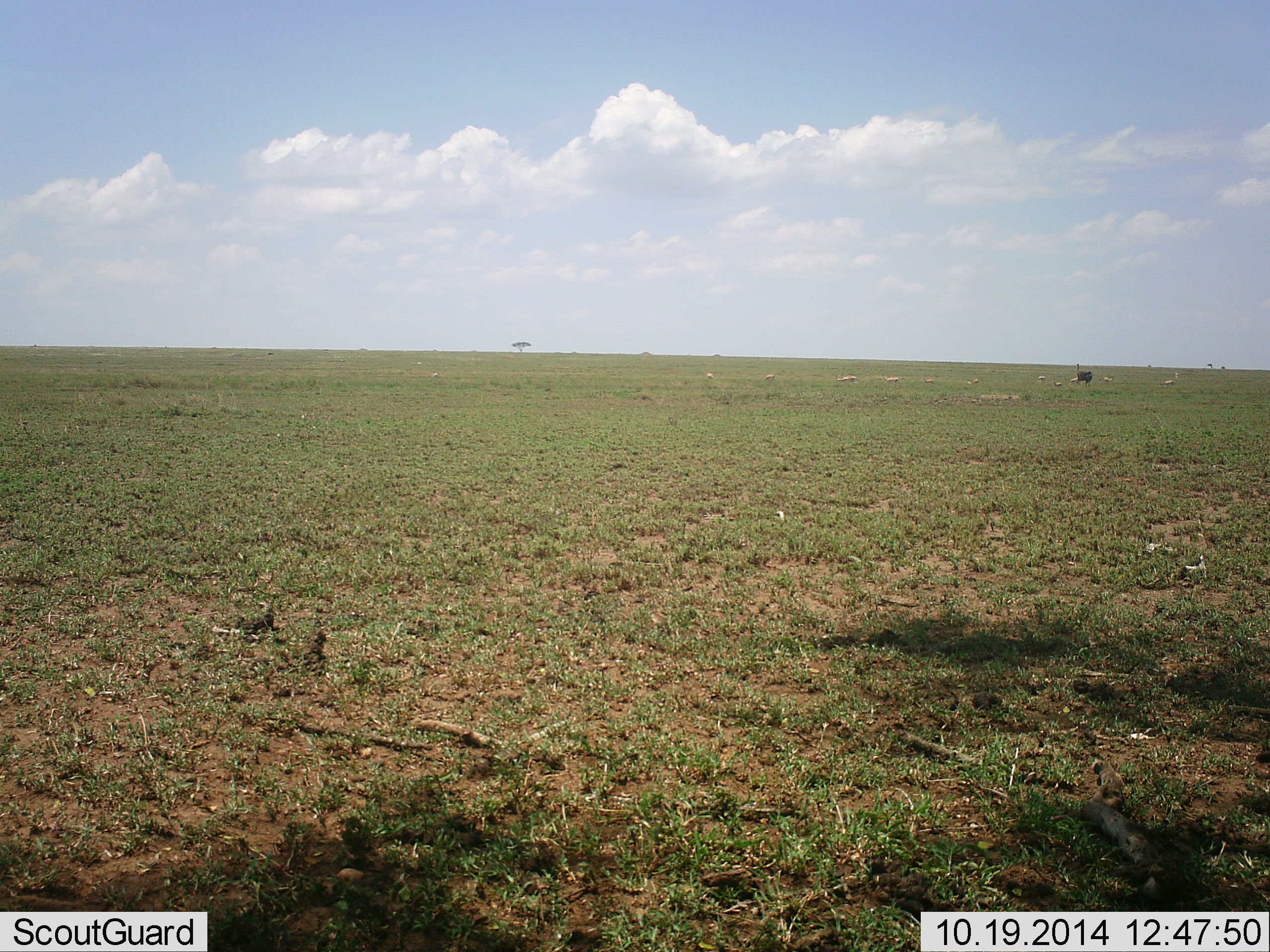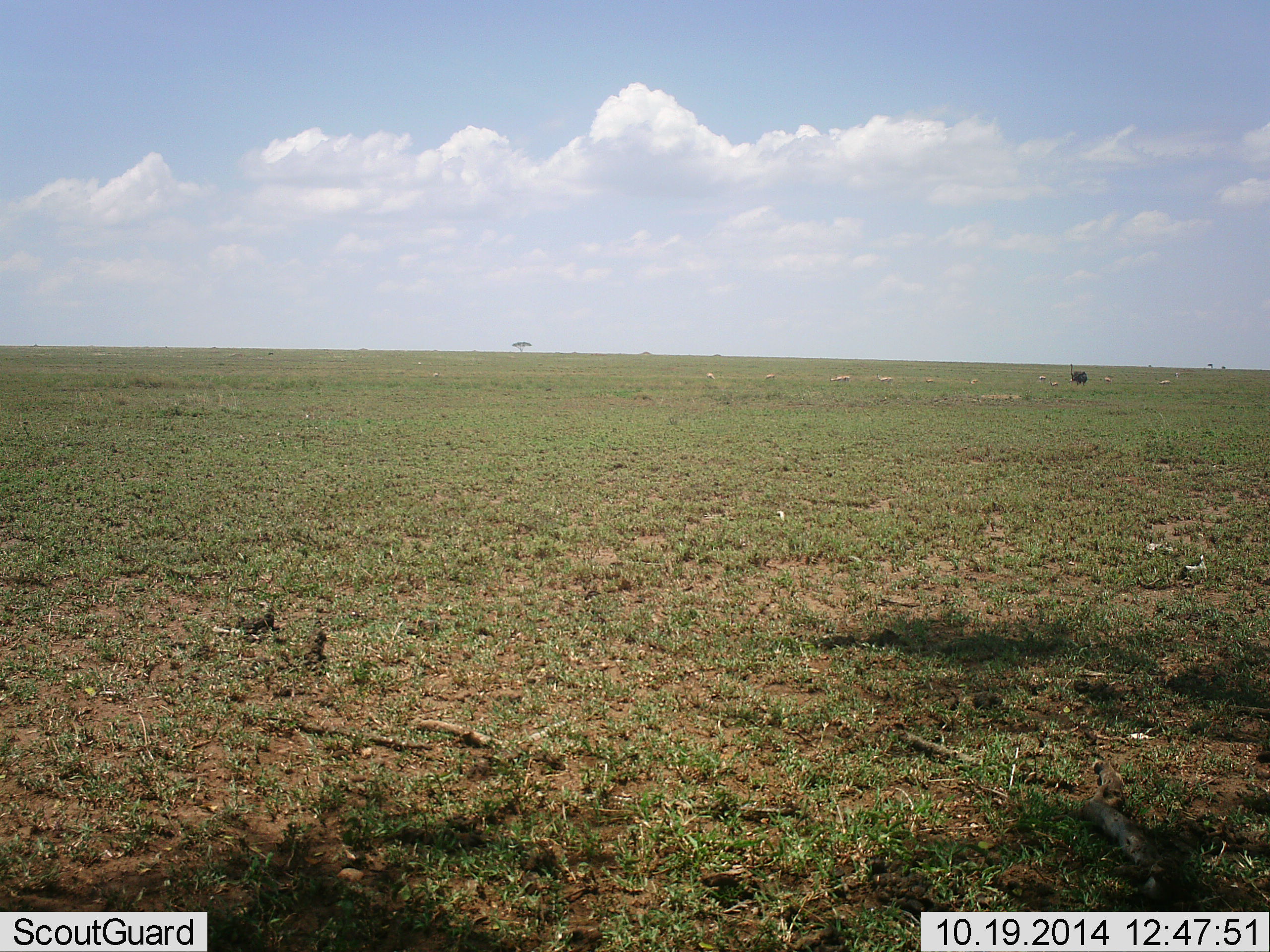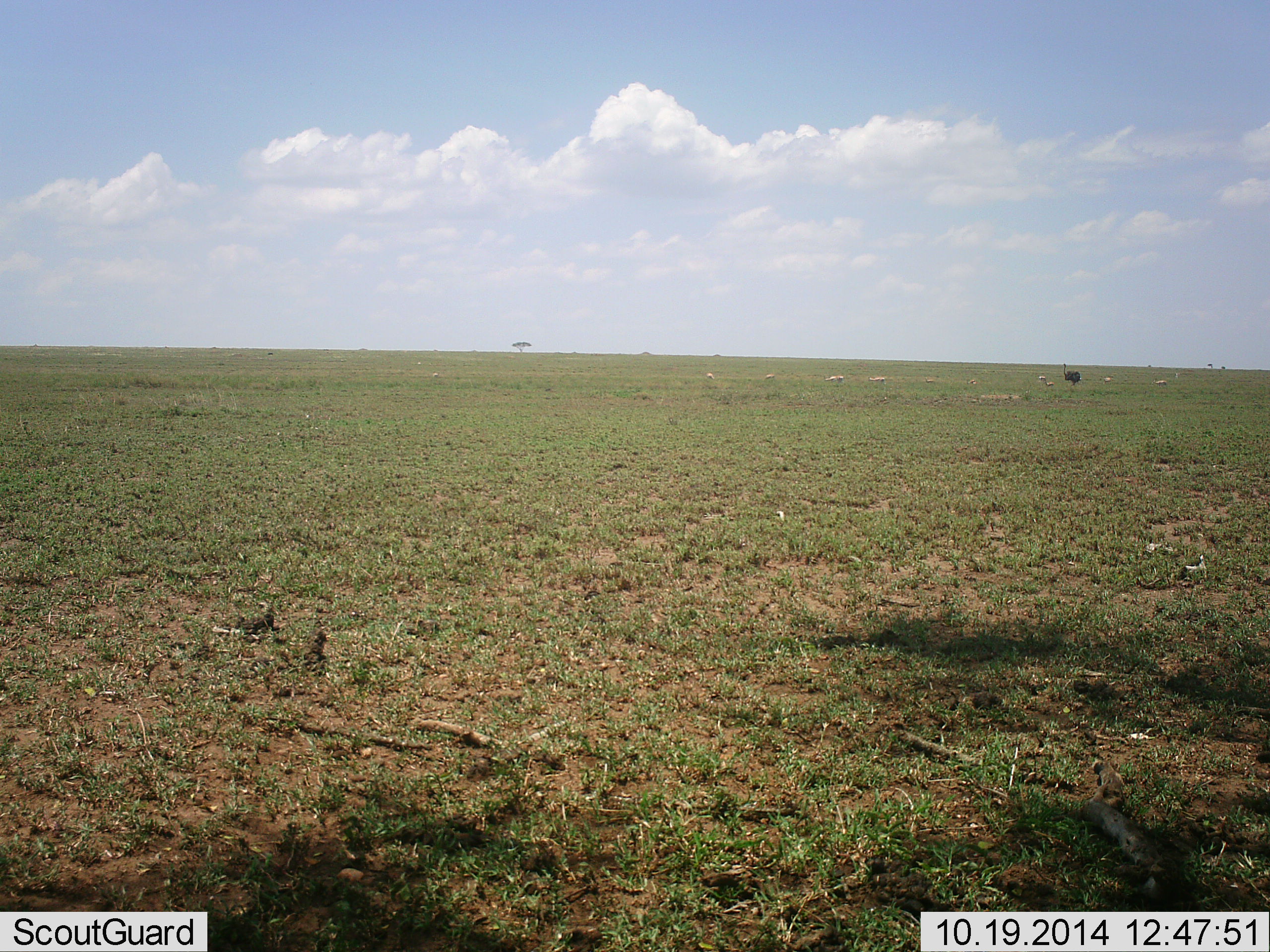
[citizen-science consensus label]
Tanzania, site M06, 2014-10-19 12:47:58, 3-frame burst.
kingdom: Animalia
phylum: Chordata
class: Aves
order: Struthioniformes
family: Struthionidae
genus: Struthio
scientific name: Struthio camelus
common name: ostrich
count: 1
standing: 12%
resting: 0%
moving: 94%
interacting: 0%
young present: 0%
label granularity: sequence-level